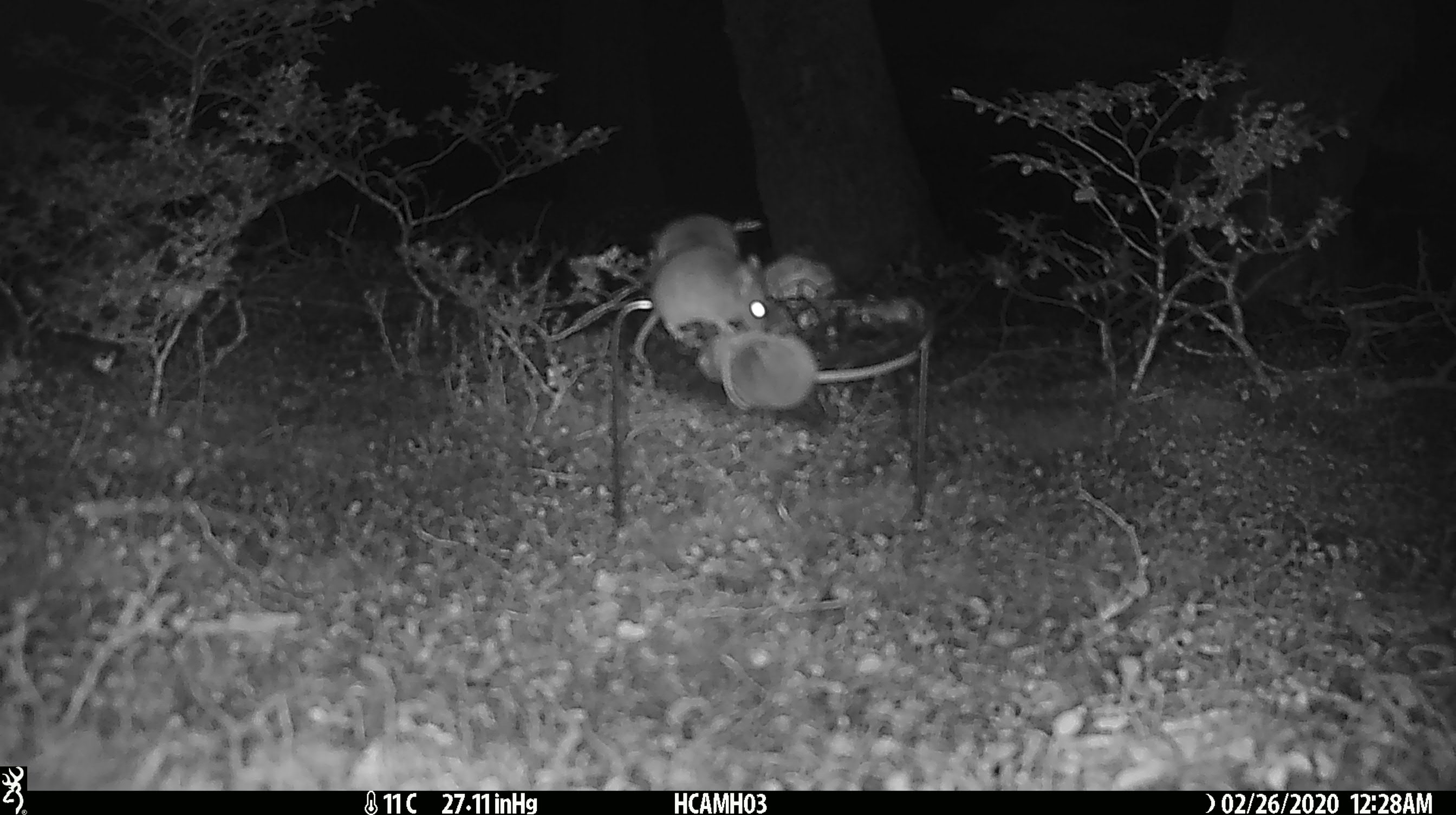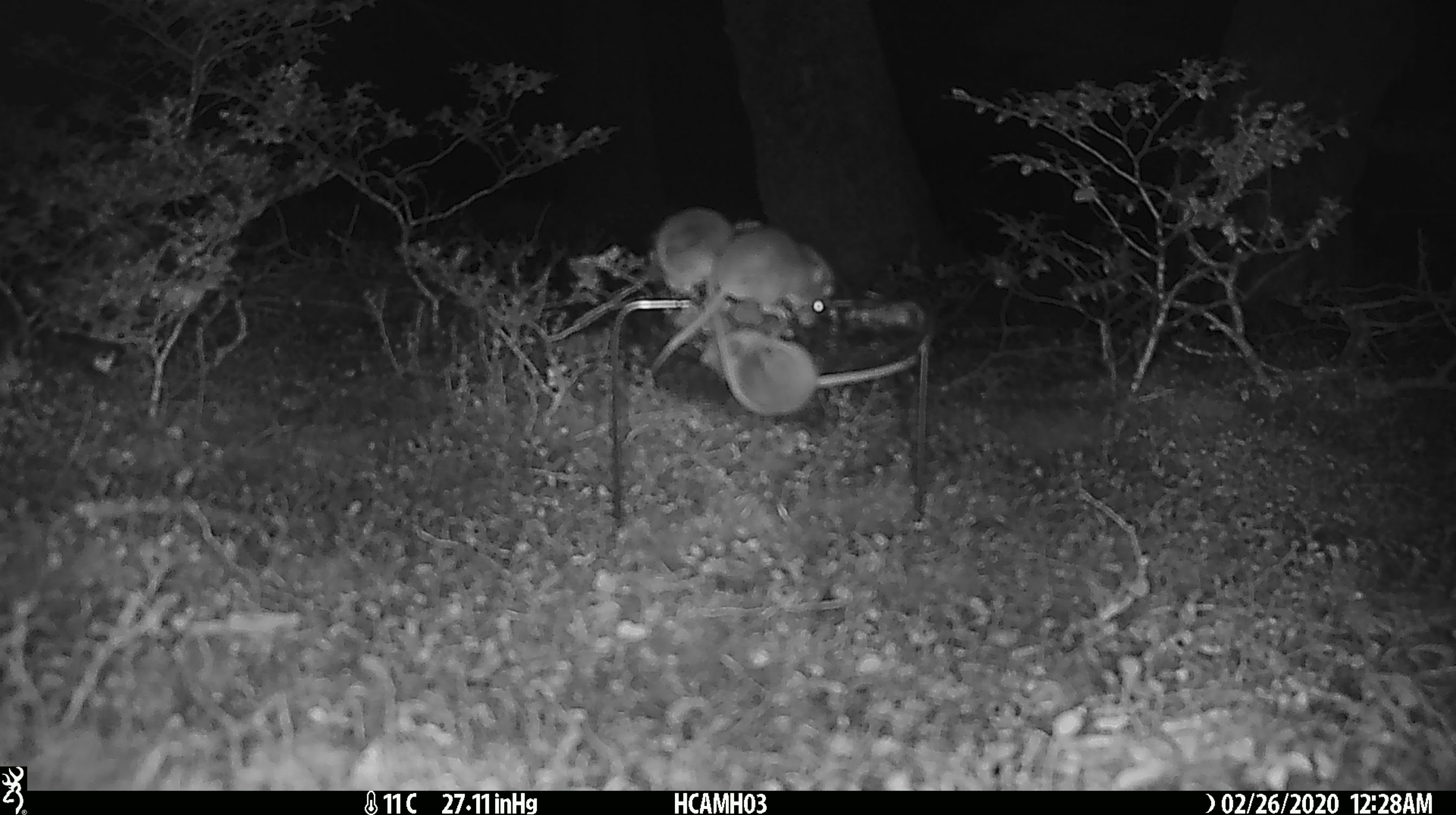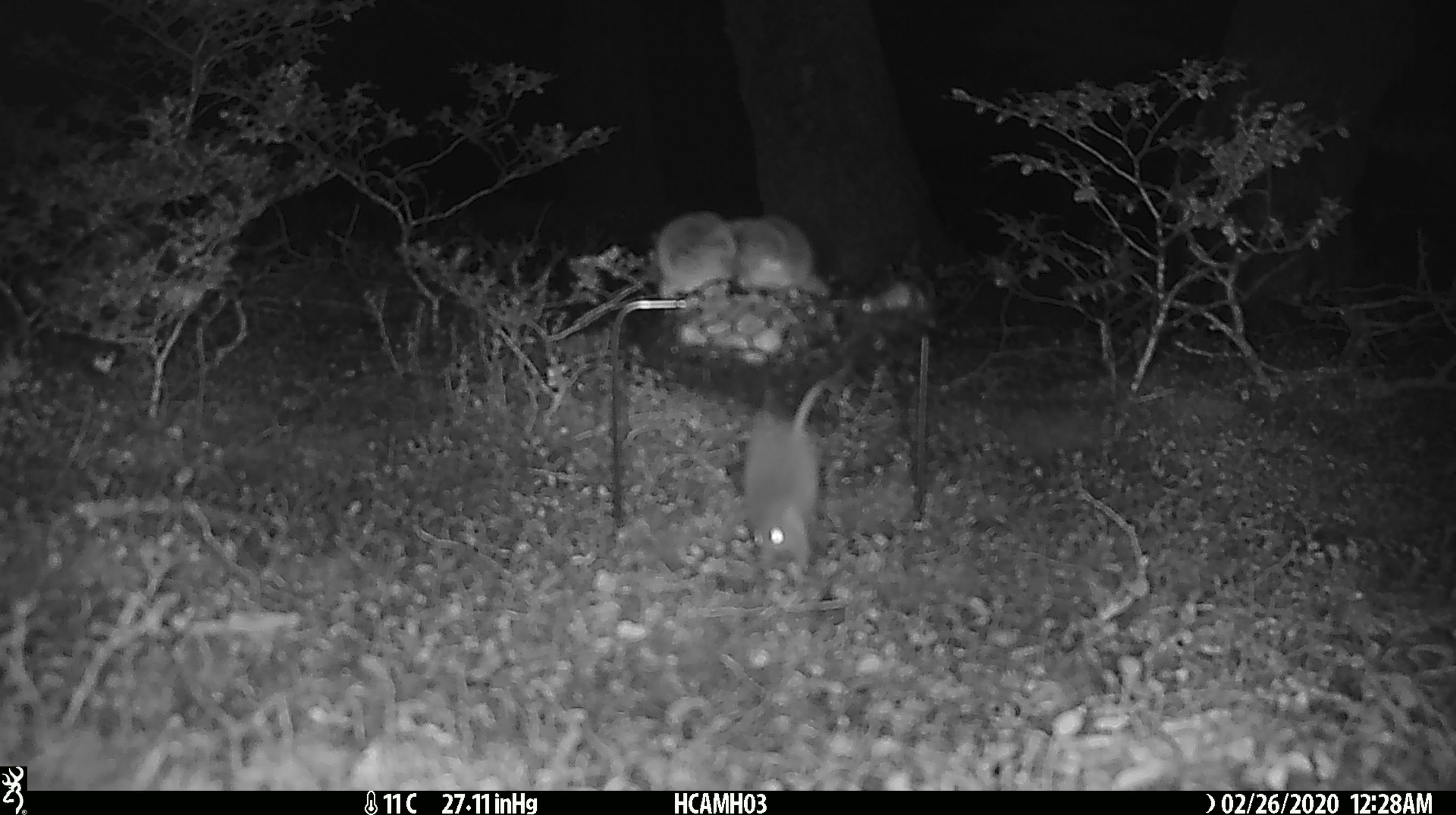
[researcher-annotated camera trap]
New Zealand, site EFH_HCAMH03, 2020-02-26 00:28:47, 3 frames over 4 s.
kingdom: Animalia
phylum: Chordata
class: Mammalia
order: Rodentia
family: Muridae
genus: Mus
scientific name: Mus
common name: mouse